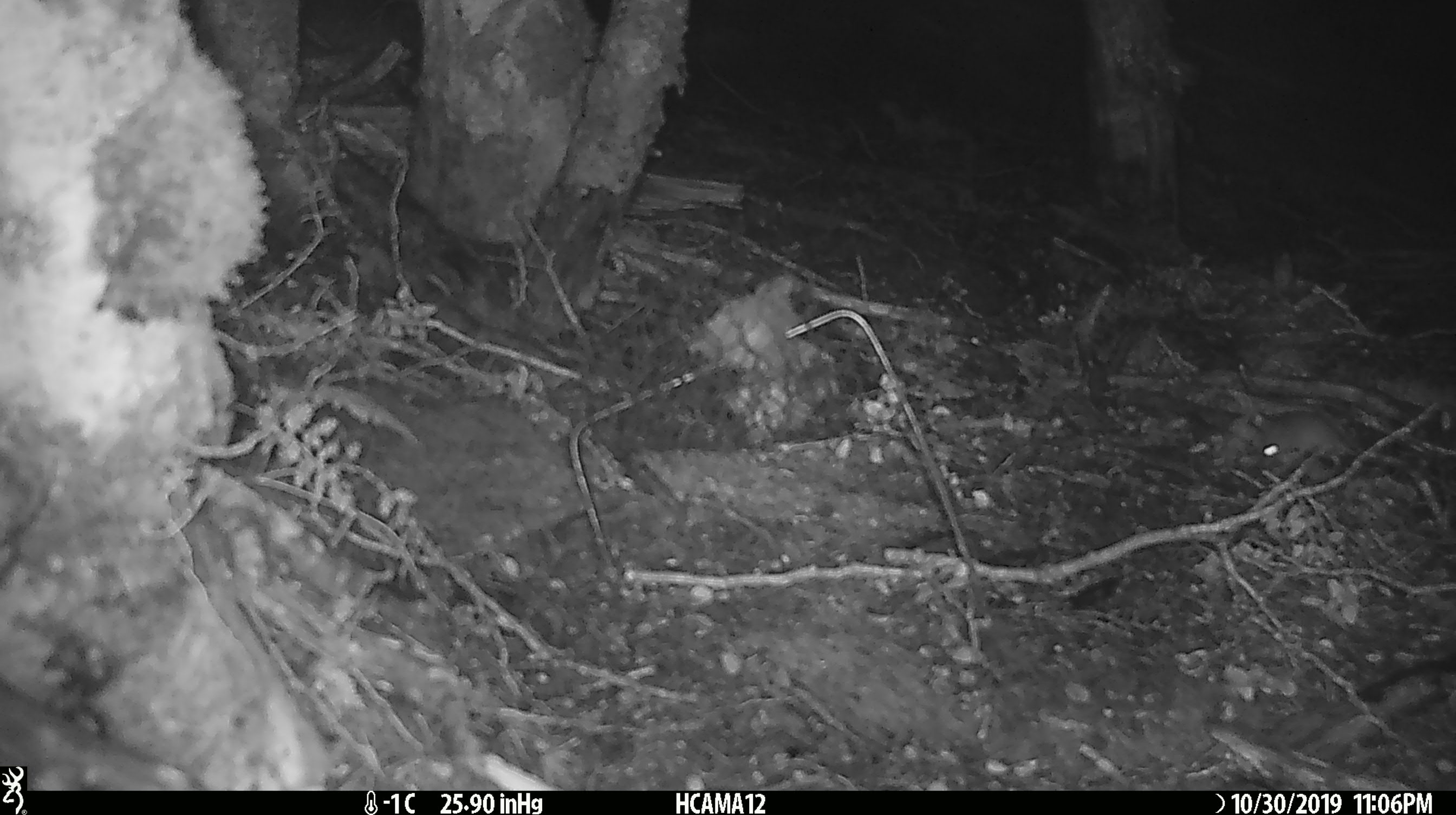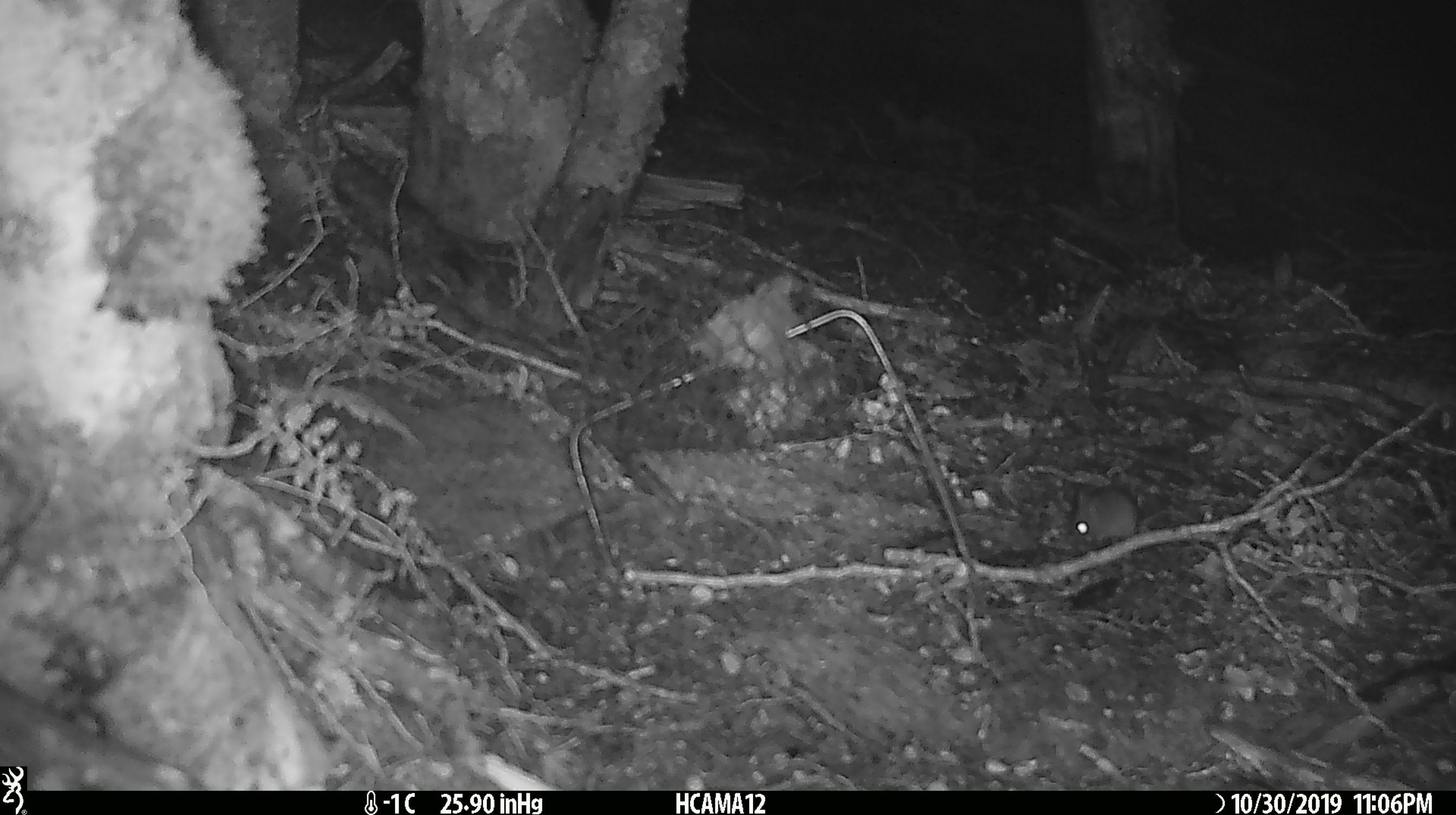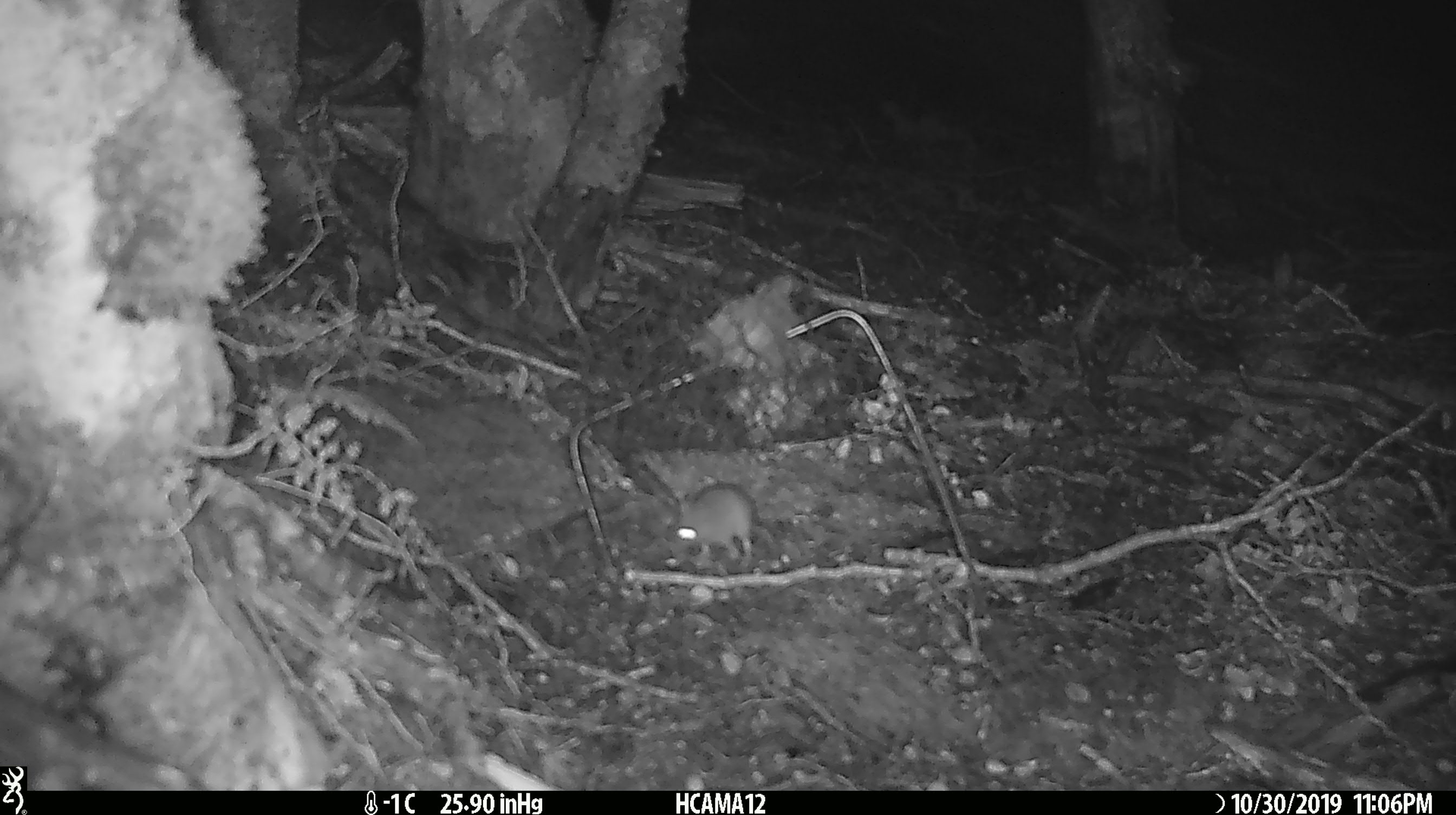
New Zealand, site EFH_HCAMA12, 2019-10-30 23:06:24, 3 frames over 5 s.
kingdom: Animalia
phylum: Chordata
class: Mammalia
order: Rodentia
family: Muridae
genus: Mus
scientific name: Mus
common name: mouse